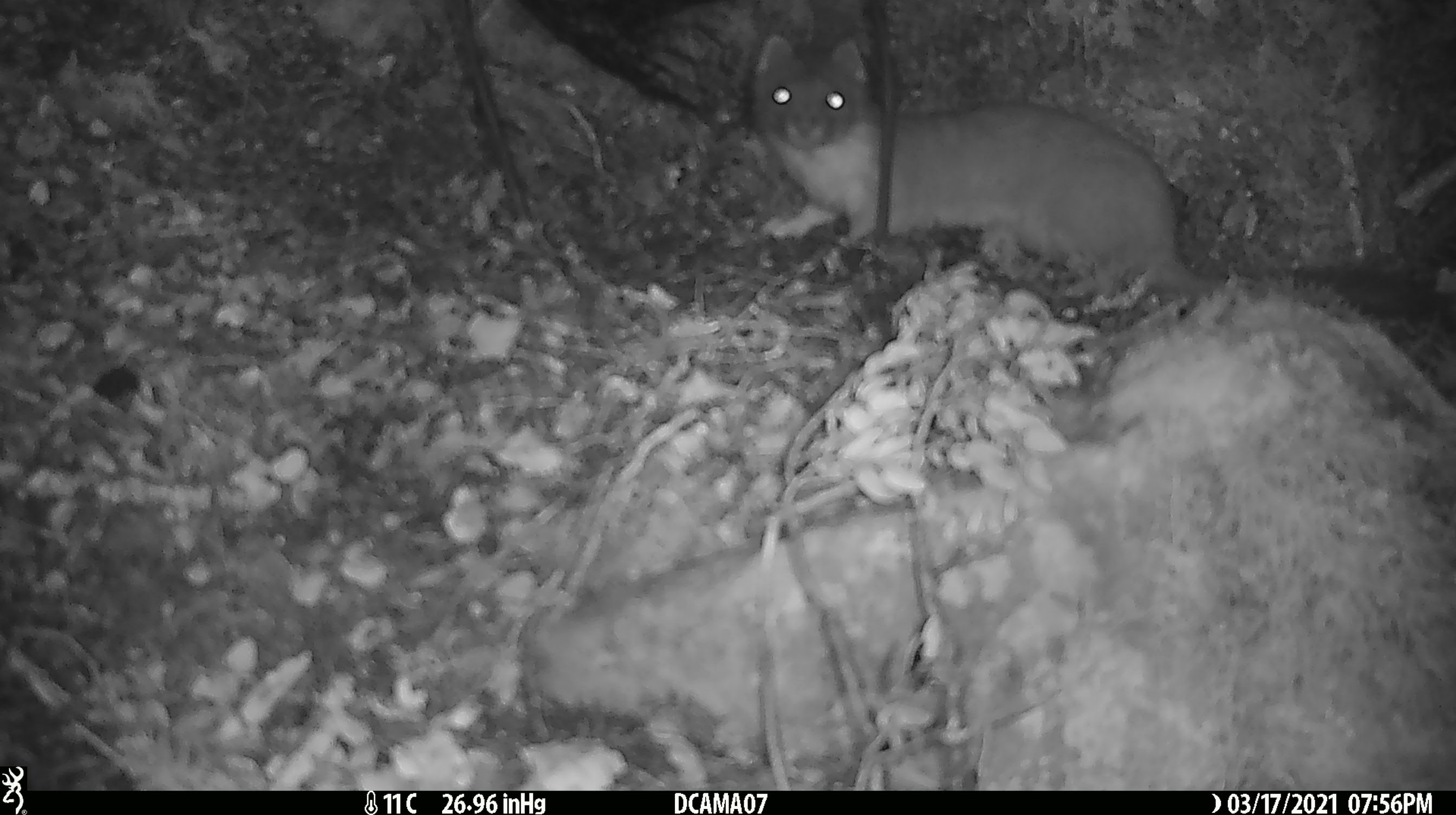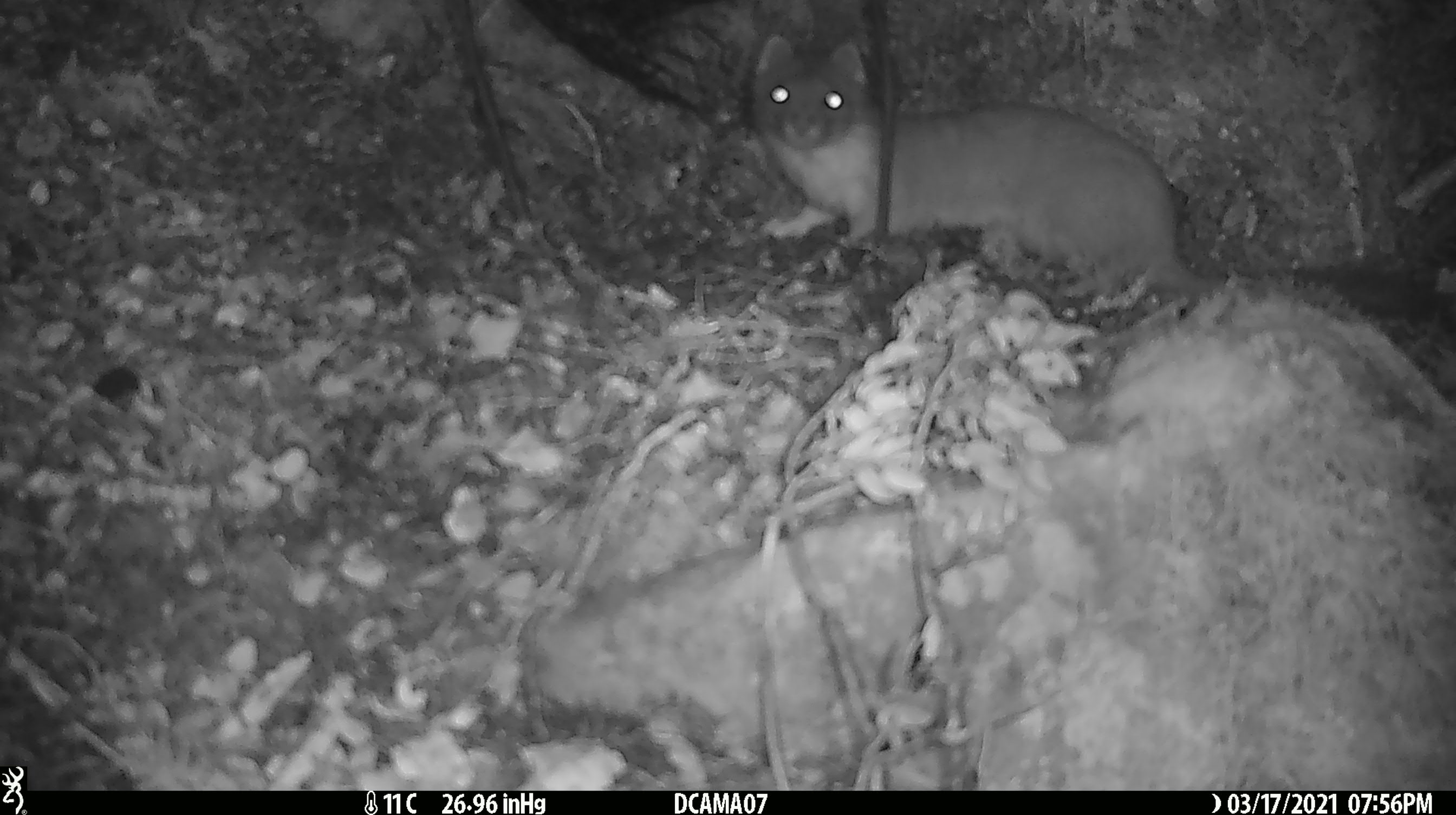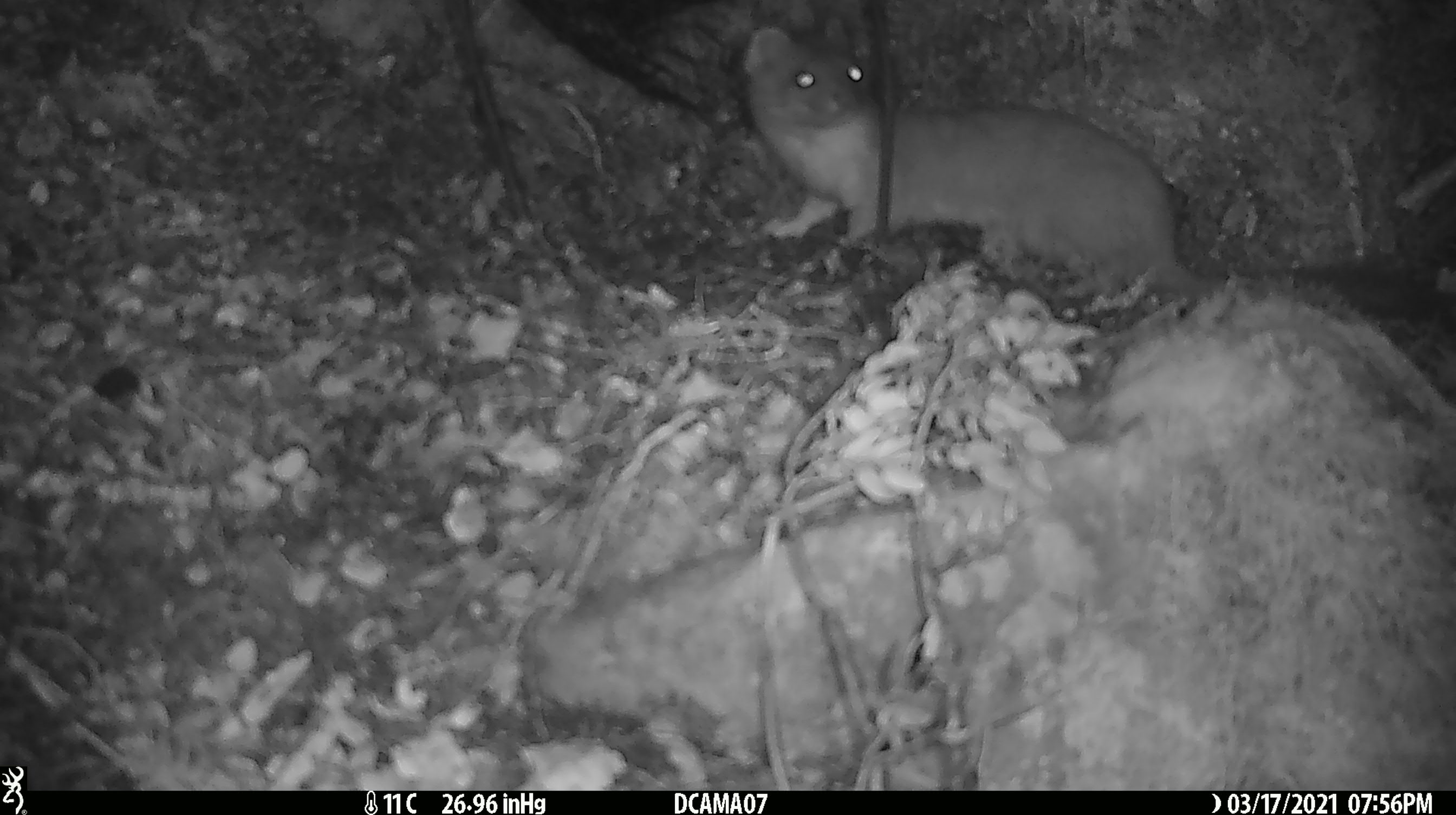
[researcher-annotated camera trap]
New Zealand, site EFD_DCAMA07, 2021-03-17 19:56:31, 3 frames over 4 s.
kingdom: Animalia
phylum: Chordata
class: Mammalia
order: Carnivora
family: Mustelidae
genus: Mustela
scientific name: Mustela erminea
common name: stoat